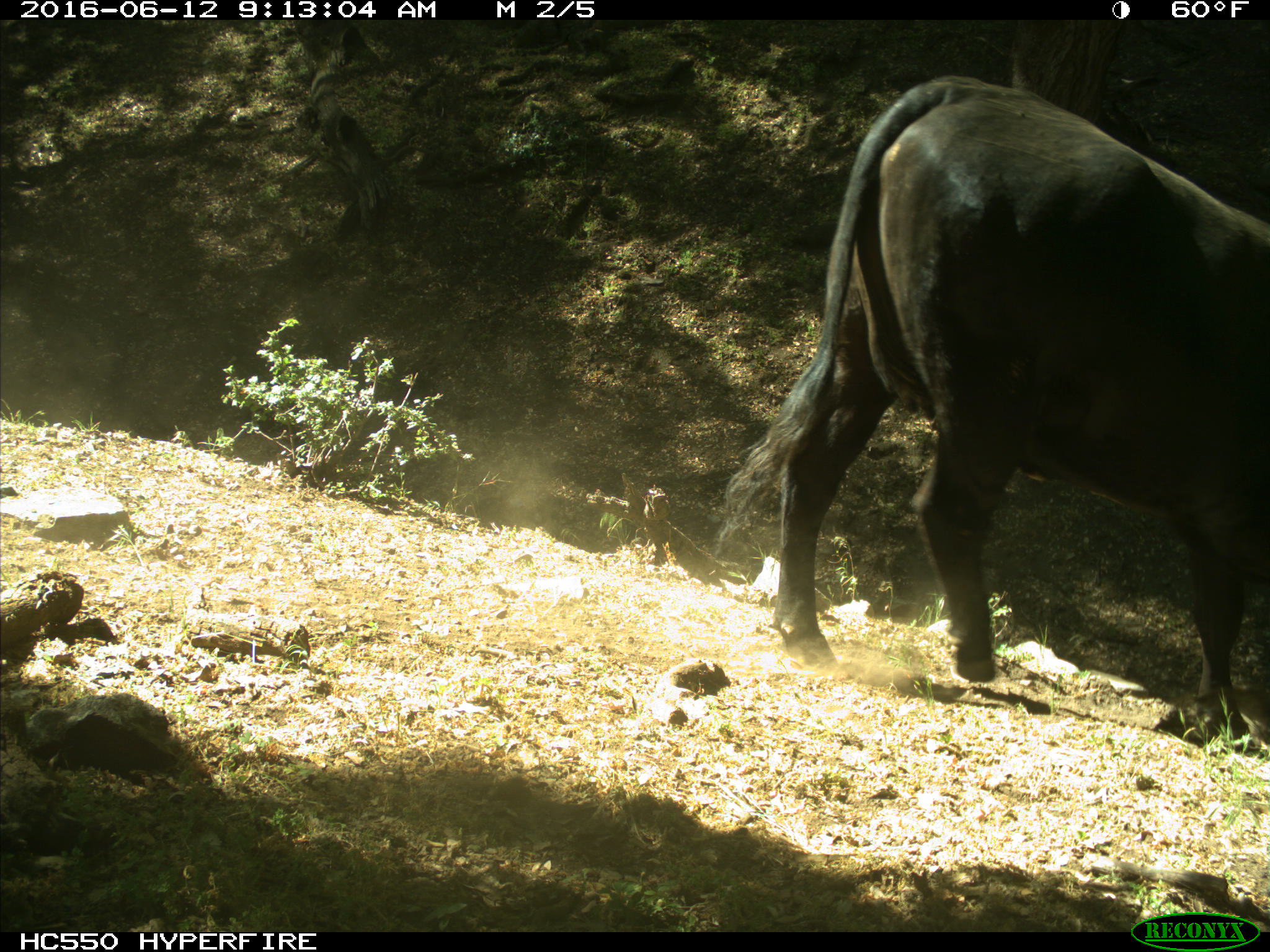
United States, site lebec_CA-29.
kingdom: Animalia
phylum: Chordata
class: Mammalia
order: Artiodactyla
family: Bovidae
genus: Bos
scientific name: Bos taurus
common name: domestic cow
Bos taurus (domestic cow).